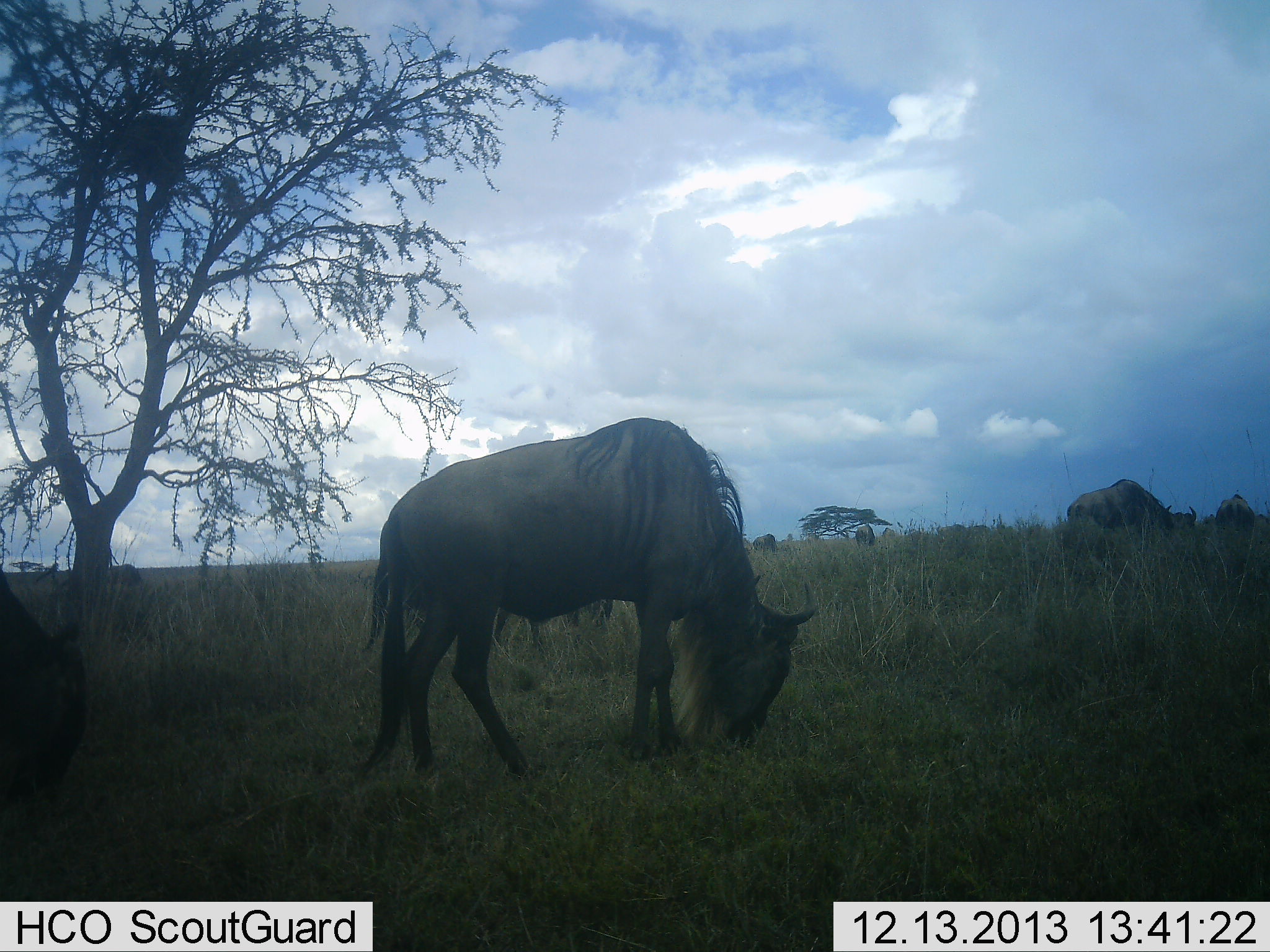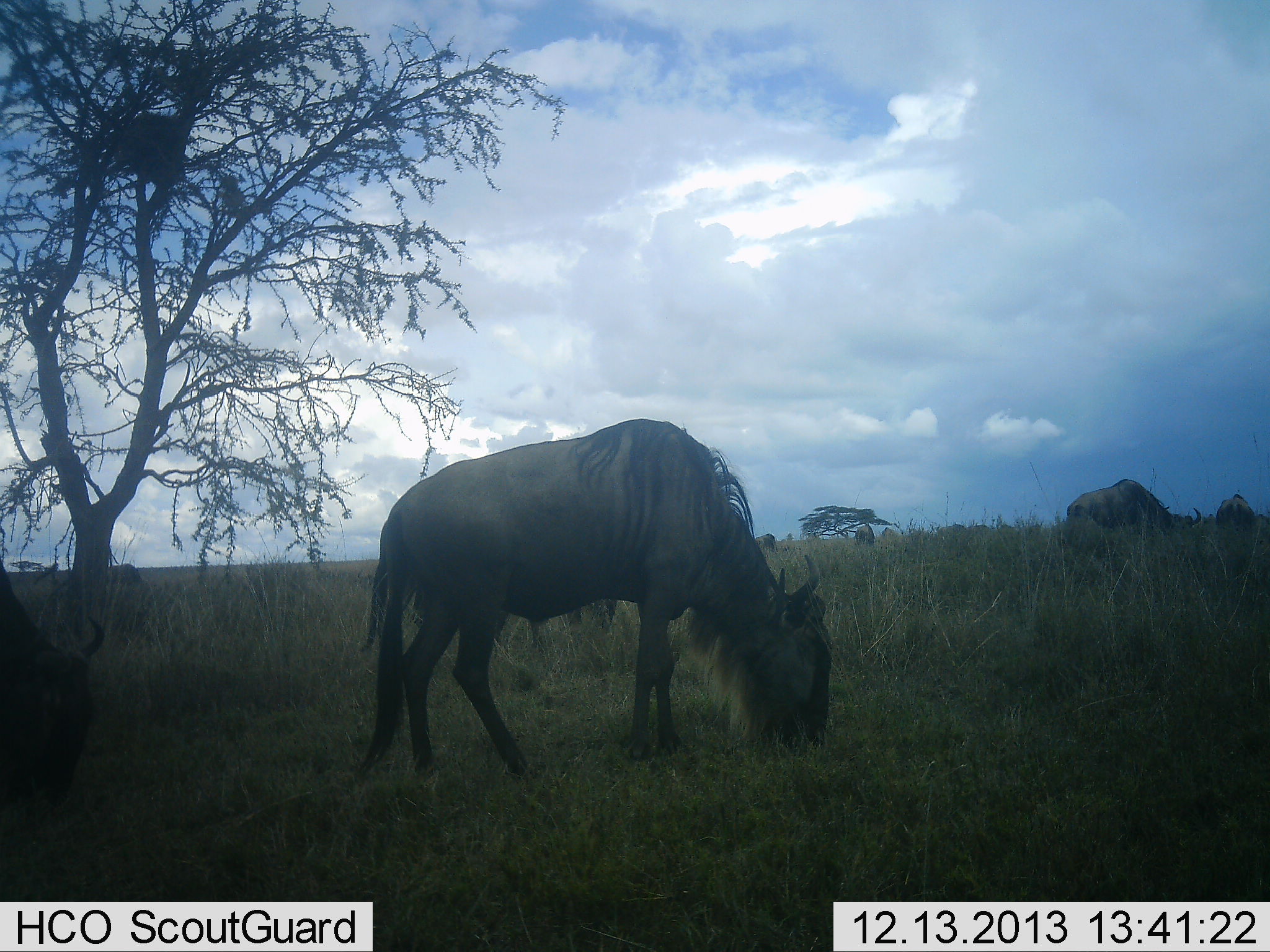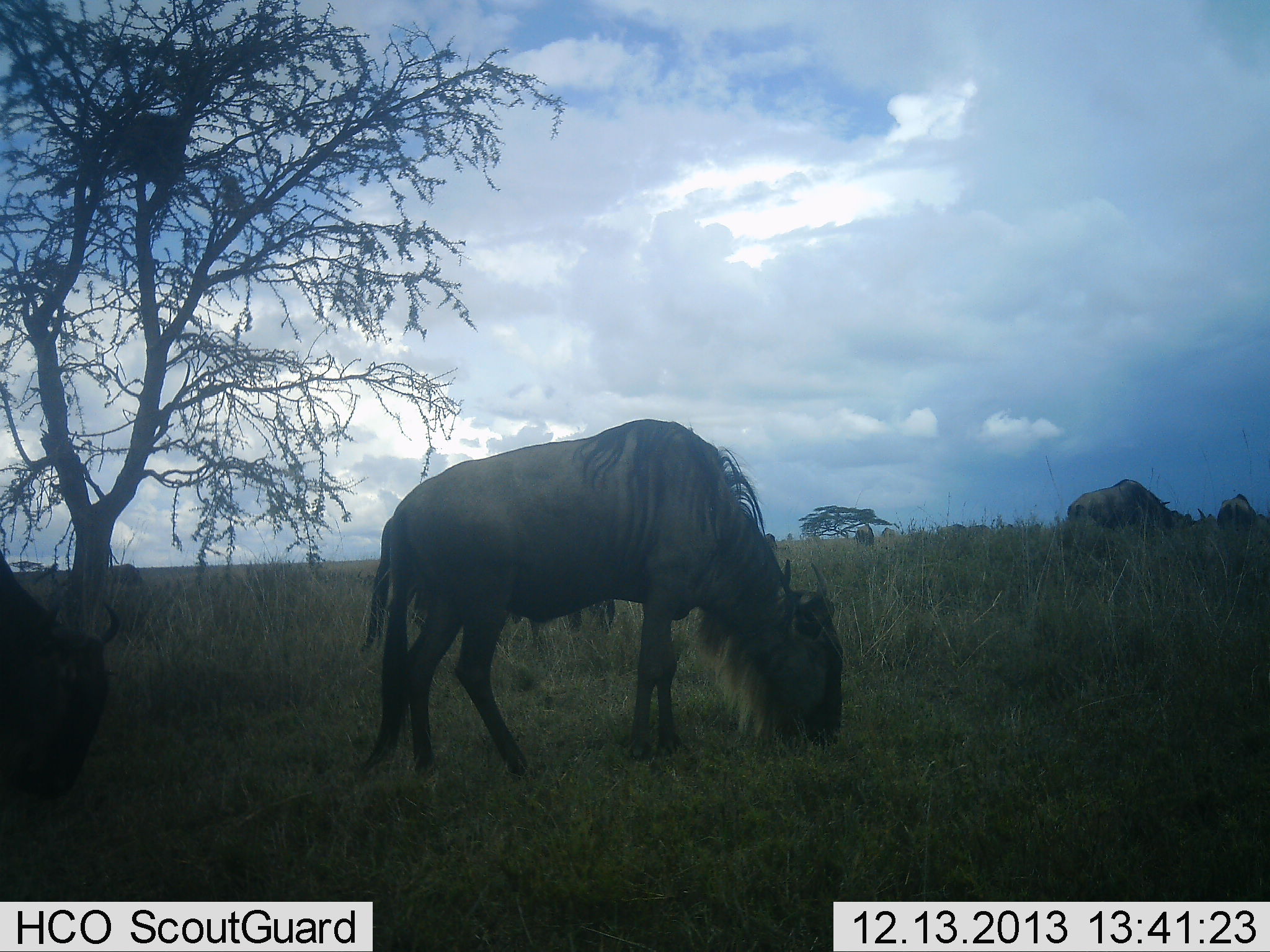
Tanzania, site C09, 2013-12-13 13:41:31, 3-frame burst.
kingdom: Animalia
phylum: Chordata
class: Mammalia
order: Artiodactyla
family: Bovidae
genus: Connochaetes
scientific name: Connochaetes taurinus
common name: blue wildebeest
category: wildebeest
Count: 6.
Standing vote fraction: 20%.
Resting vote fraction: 0%.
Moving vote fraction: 0%.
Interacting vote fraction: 0%.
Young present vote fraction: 0%.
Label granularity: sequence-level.